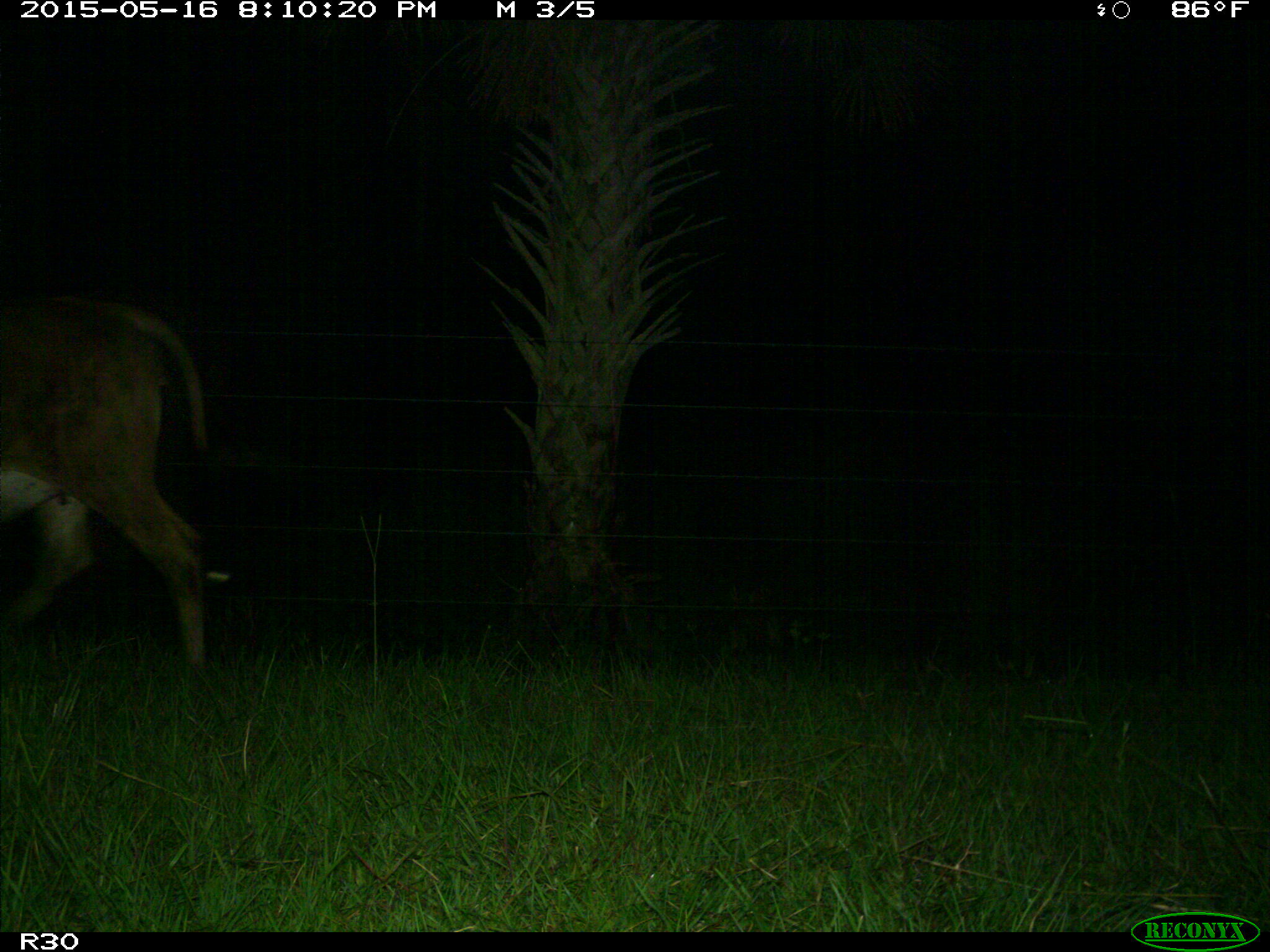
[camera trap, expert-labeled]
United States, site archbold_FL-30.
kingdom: Animalia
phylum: Chordata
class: Mammalia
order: Artiodactyla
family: Bovidae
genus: Bos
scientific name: Bos taurus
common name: domestic cow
Bos taurus (domestic cow).